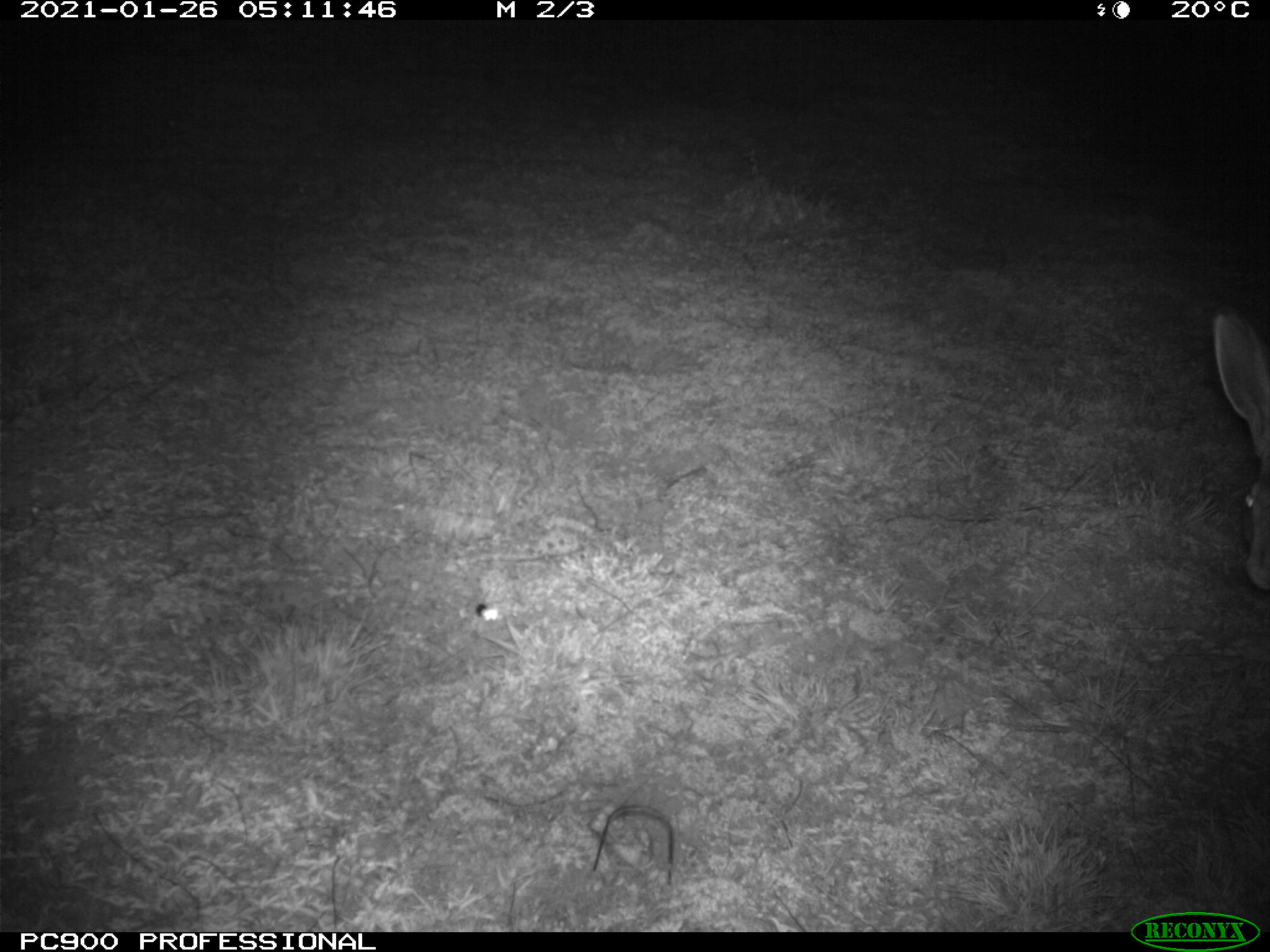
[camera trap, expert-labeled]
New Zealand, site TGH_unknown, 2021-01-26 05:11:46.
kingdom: Animalia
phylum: Chordata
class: Mammalia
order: Lagomorpha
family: Leporidae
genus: Lepus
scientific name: Lepus europaeus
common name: brown hare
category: hare